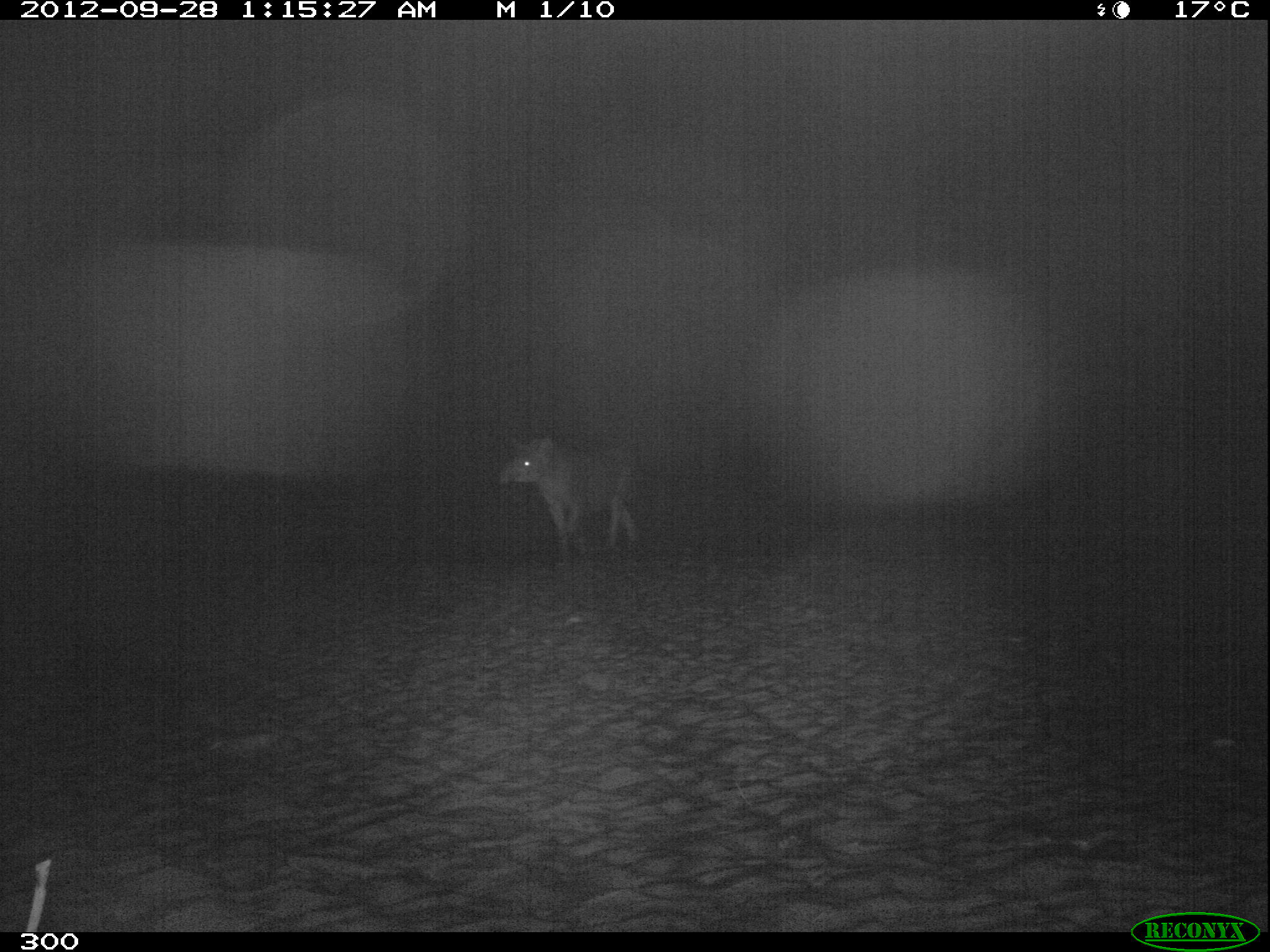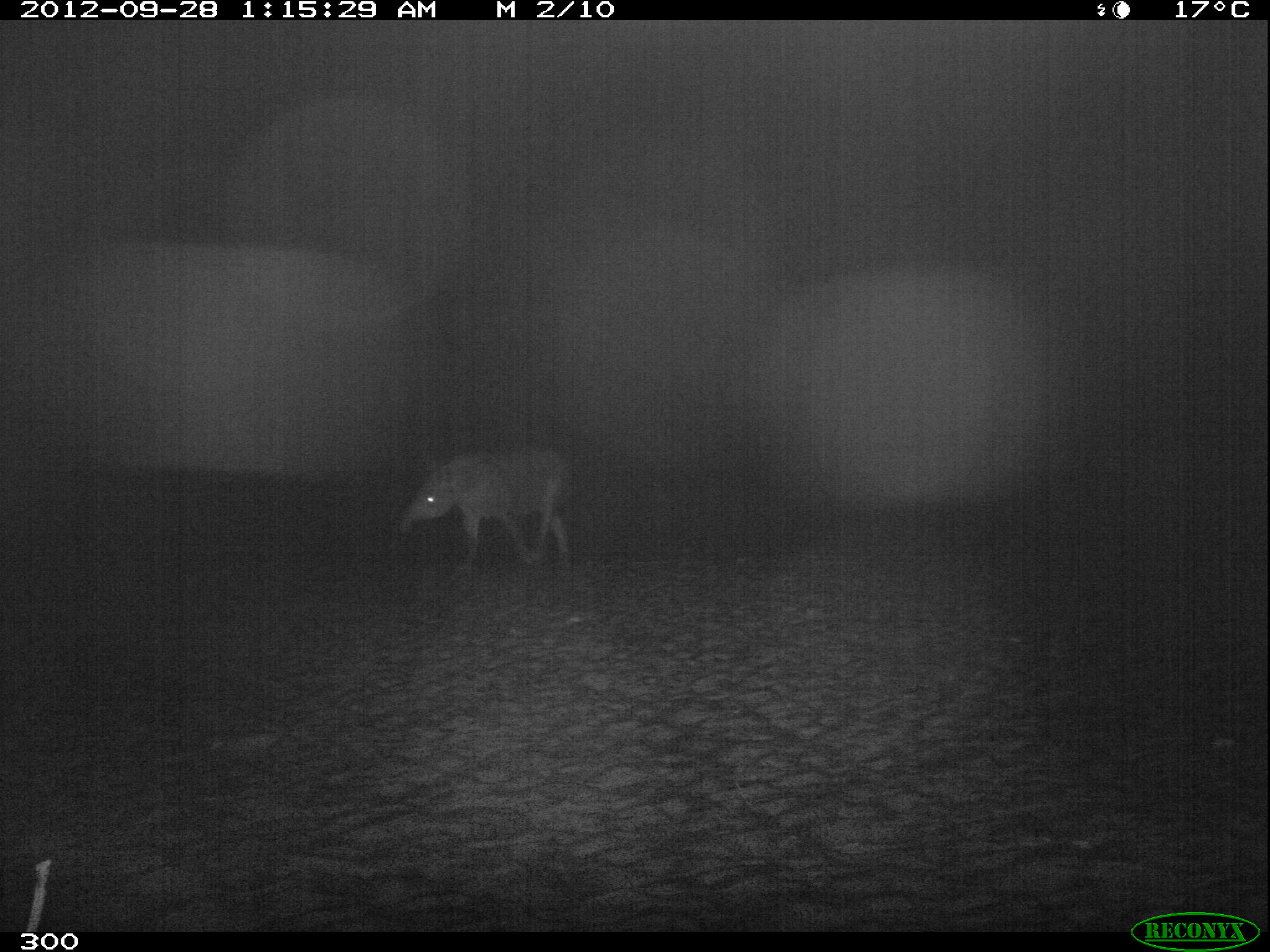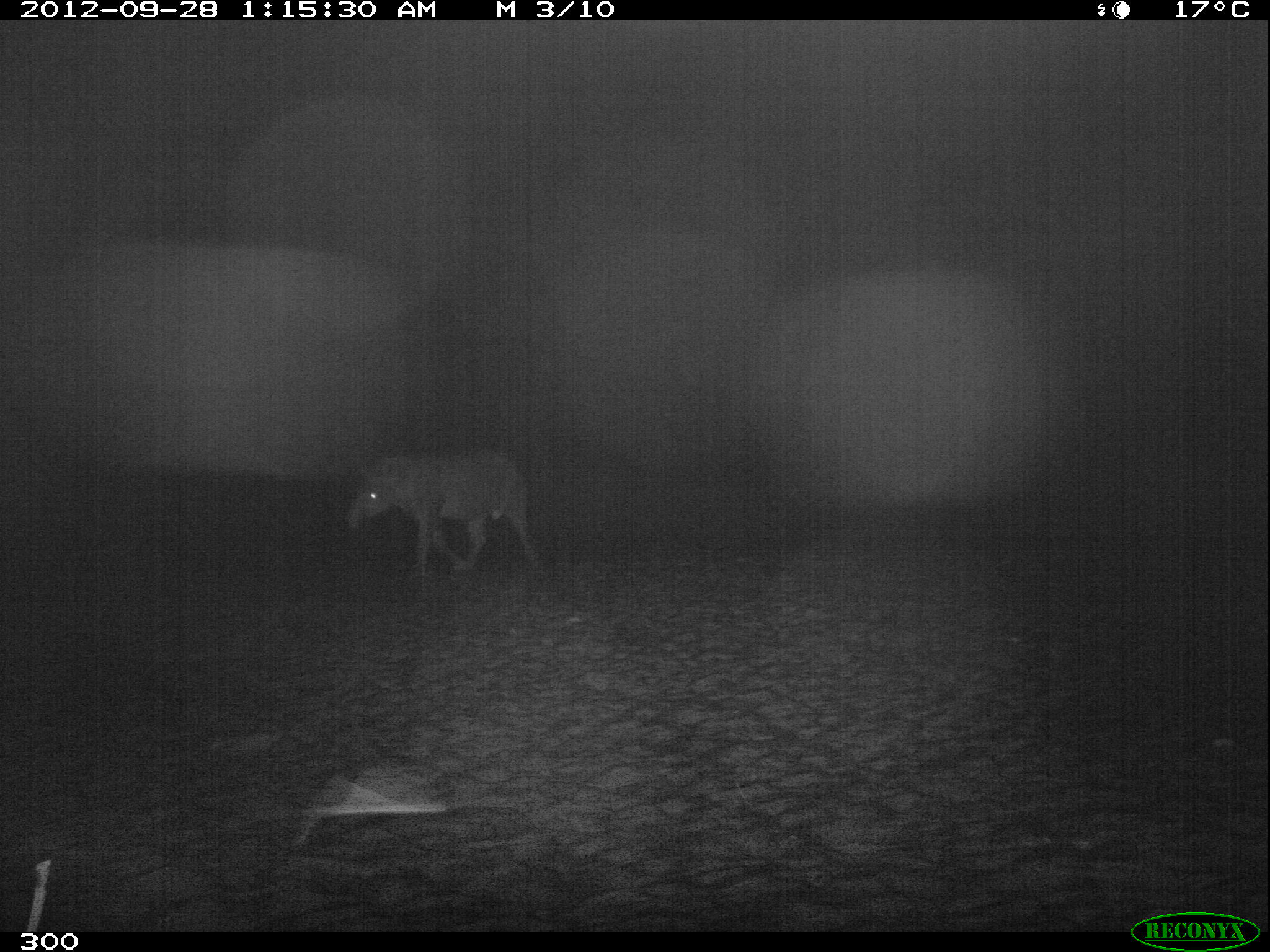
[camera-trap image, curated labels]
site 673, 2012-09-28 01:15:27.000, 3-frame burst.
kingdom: Animalia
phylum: Chordata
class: Mammalia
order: Perissodactyla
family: Tapiridae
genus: Tapirus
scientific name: Tapirus terrestris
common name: south american tapir